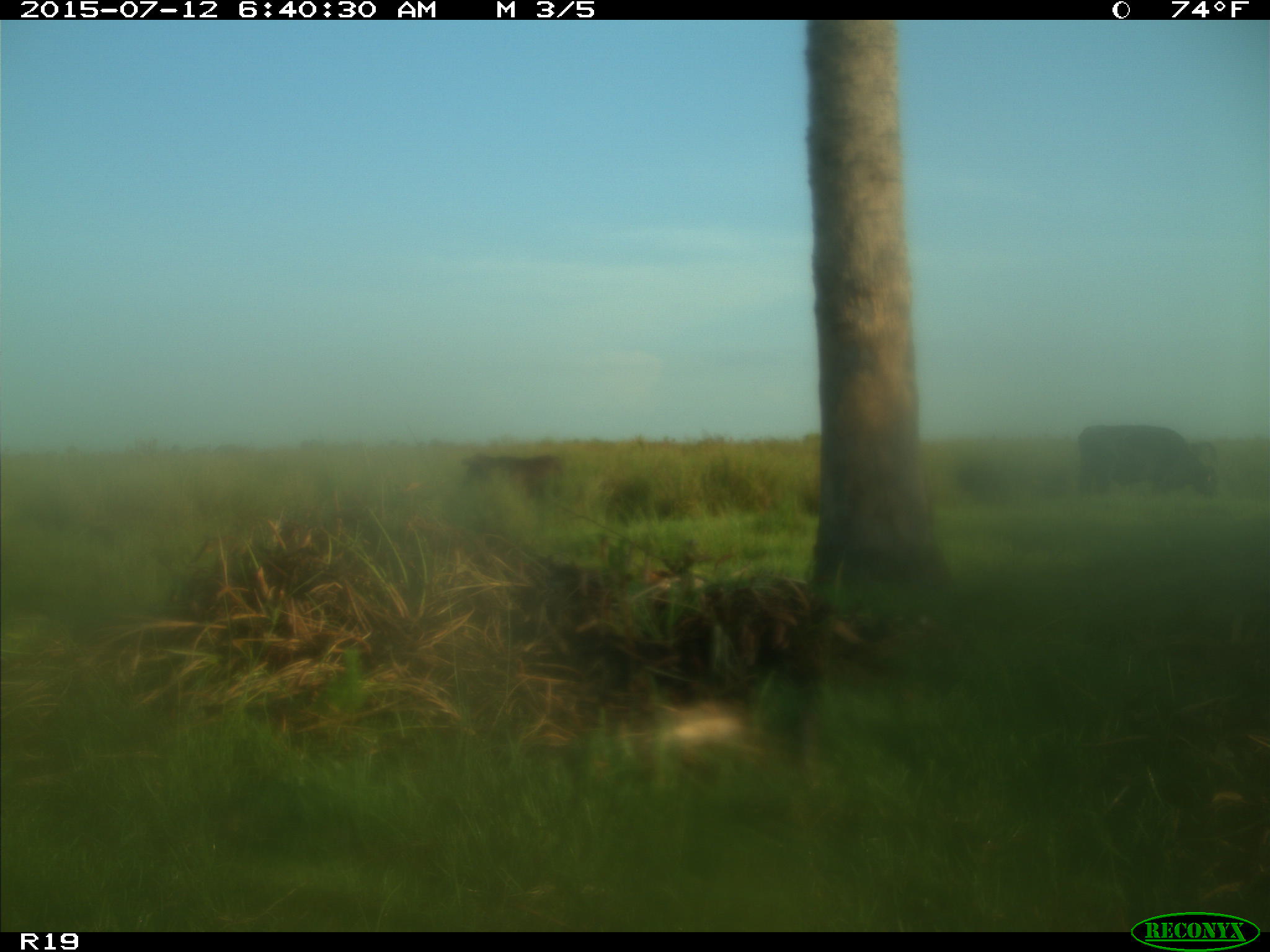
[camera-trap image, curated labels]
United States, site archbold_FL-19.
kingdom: Animalia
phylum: Chordata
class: Mammalia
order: Artiodactyla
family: Bovidae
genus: Bos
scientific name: Bos taurus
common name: domestic cow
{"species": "Bos taurus (domestic cow)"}